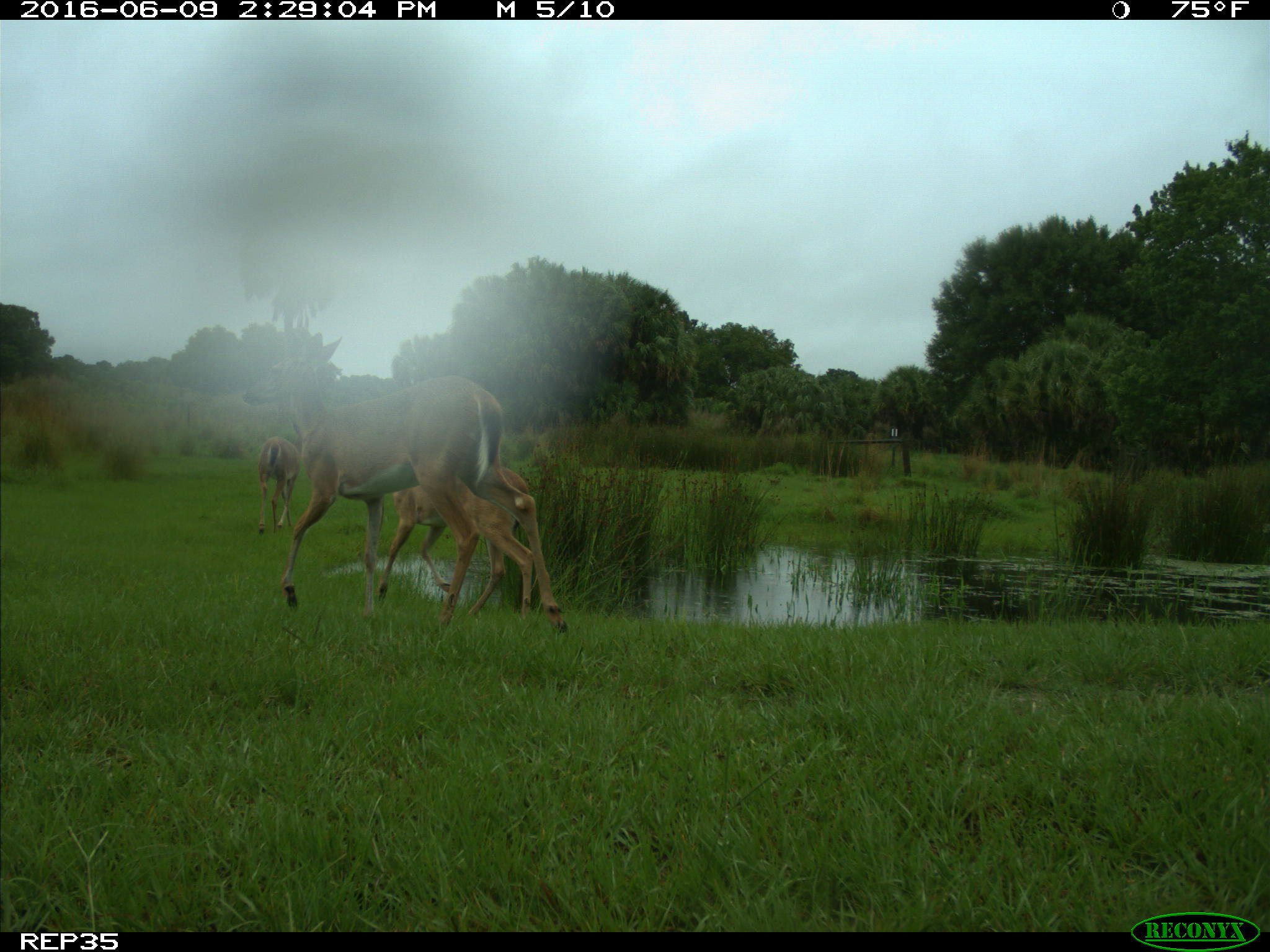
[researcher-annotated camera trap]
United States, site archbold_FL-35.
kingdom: Animalia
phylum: Chordata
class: Mammalia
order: Artiodactyla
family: Cervidae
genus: Odocoileus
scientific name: Odocoileus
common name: deer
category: unidentified deer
Unidentified deer (deer) (Odocoileus).